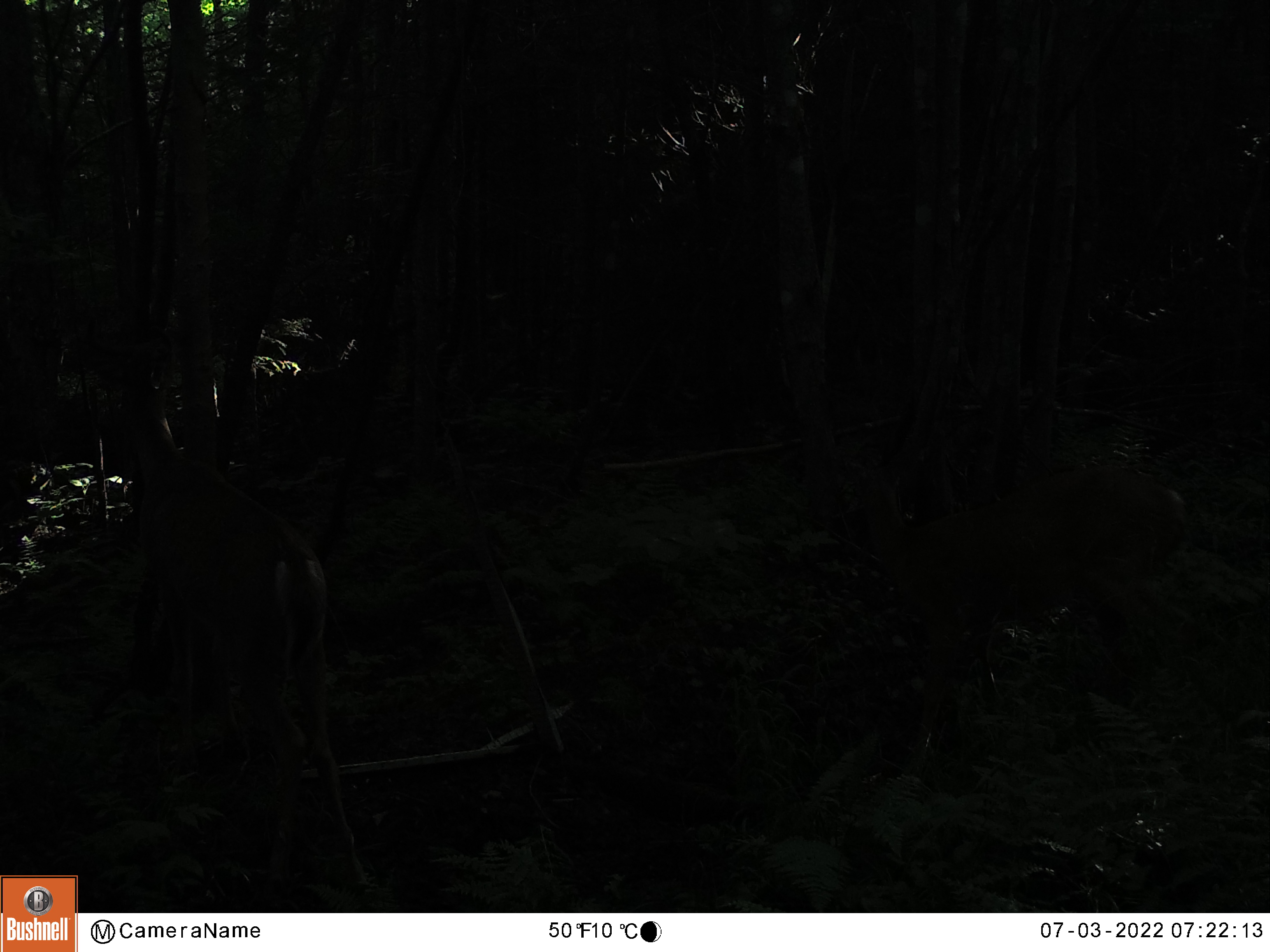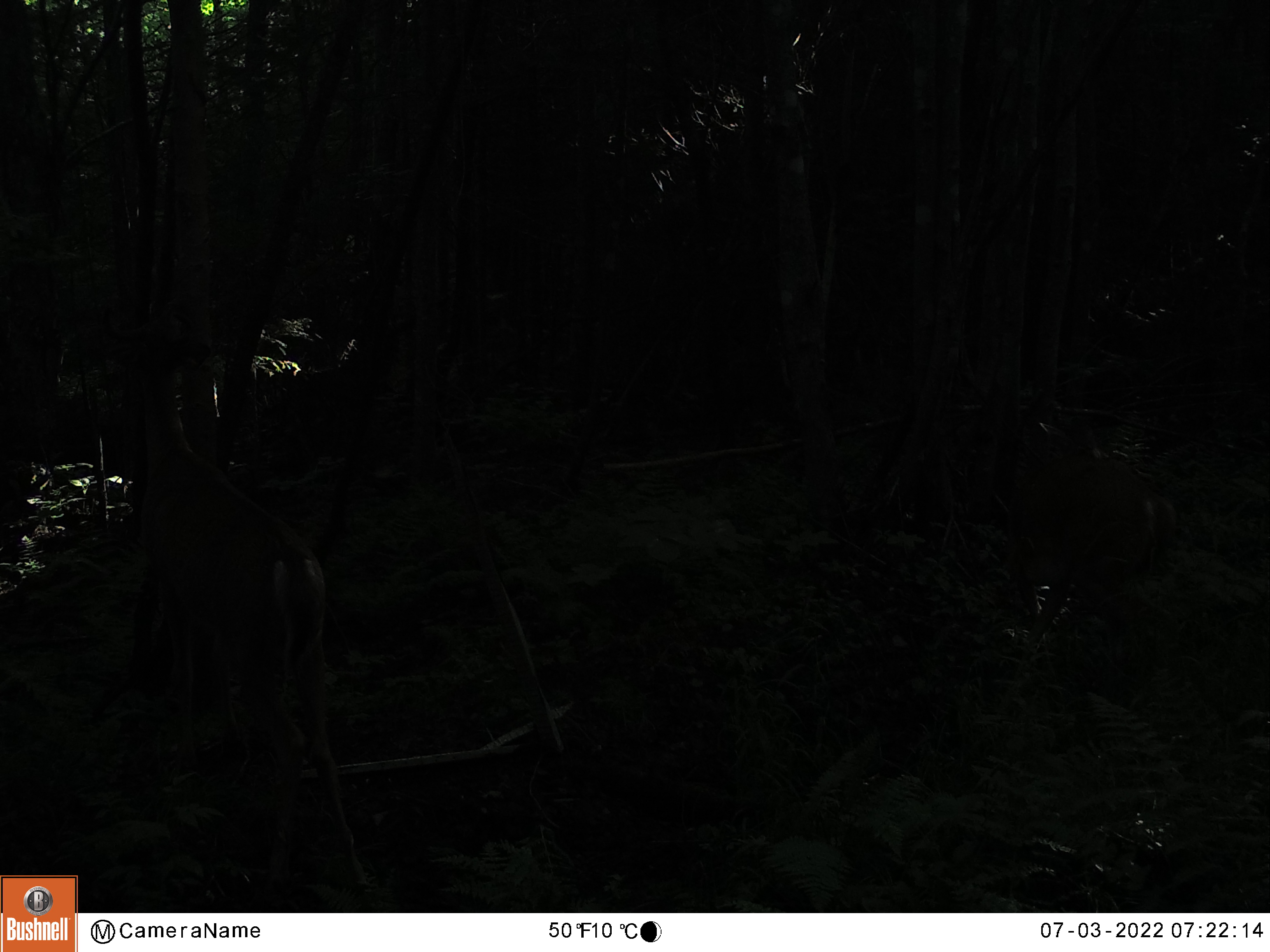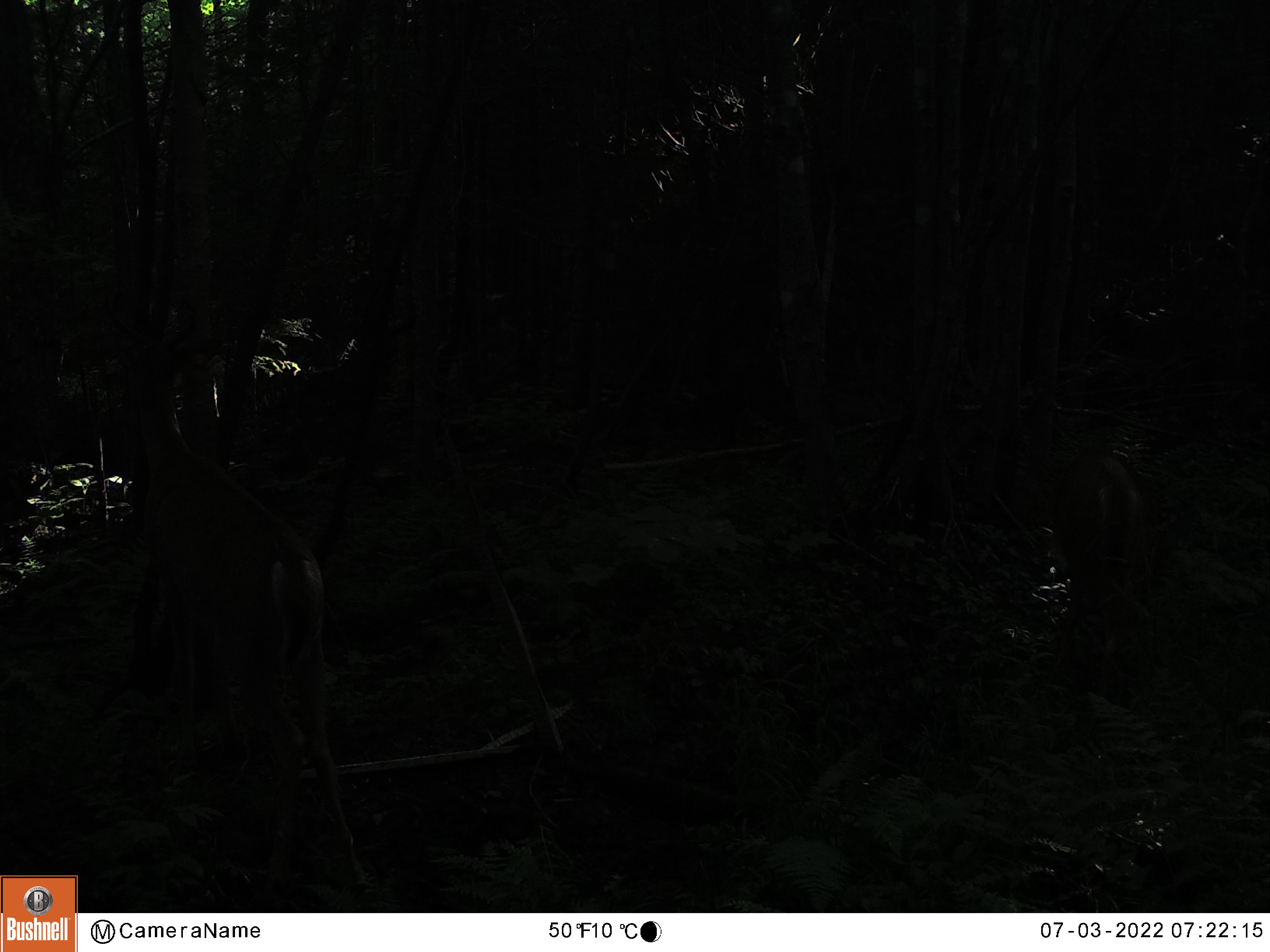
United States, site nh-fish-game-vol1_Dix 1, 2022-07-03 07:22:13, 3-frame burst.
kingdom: Animalia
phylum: Chordata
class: Mammalia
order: Artiodactyla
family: Cervidae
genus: Odocoileus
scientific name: Odocoileus virginianus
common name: white-tailed deer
White-tailed deer (Odocoileus virginianus).